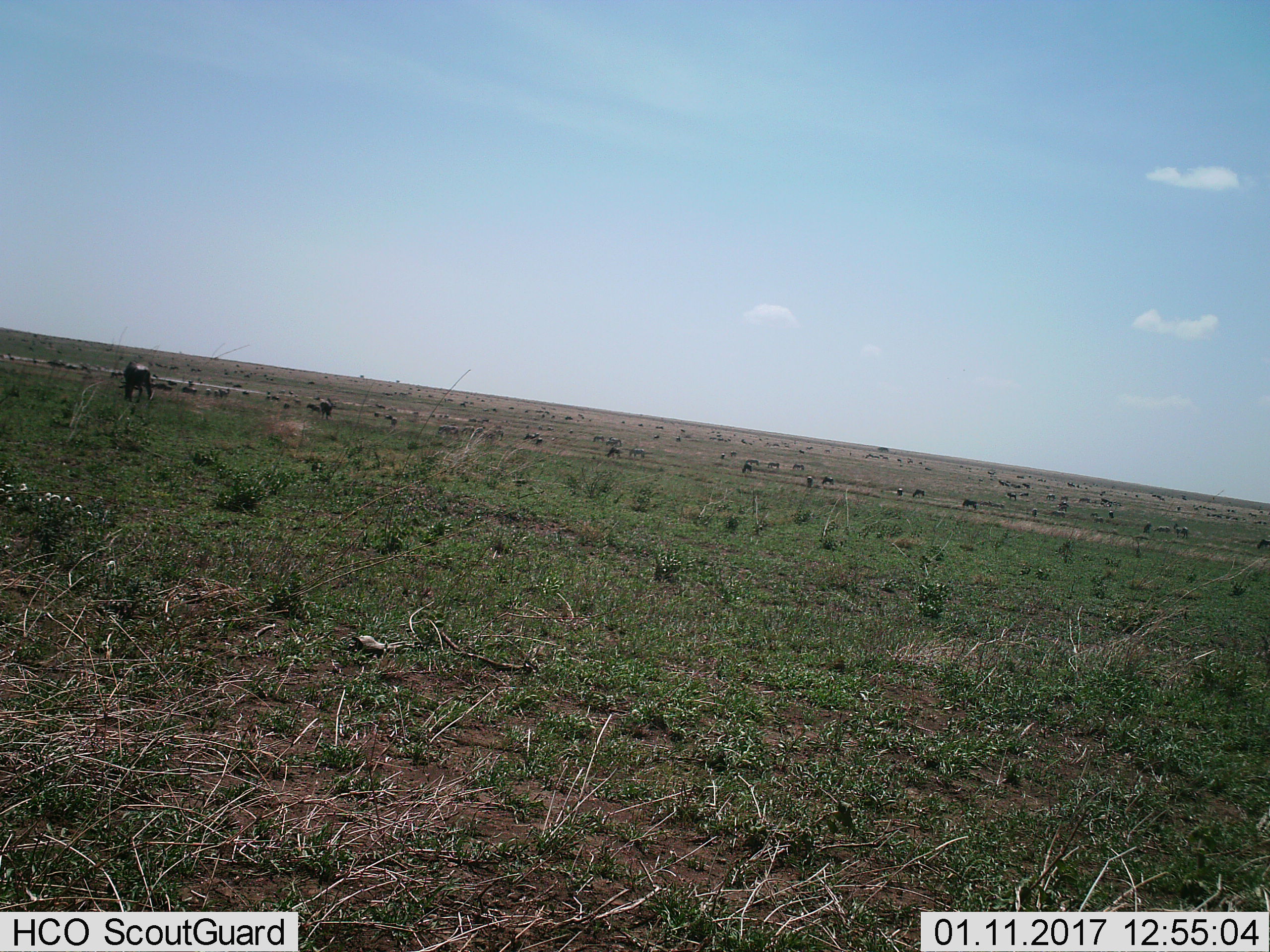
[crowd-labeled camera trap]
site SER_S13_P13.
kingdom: Animalia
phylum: Chordata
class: Mammalia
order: Artiodactyla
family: Bovidae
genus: Connochaetes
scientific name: Connochaetes taurinus taurinus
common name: blue wildebeest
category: wildebeestblue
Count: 51+.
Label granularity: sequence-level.